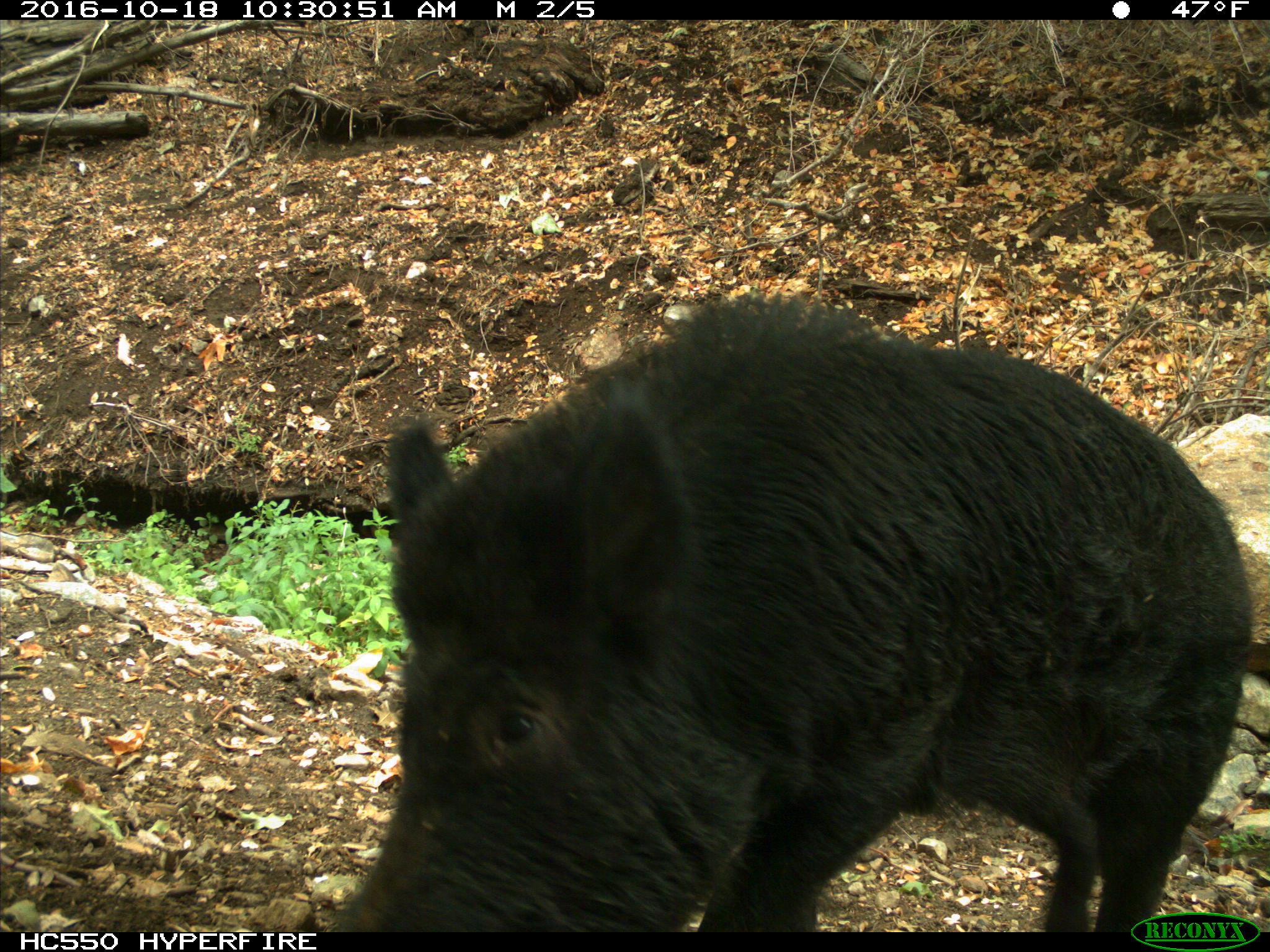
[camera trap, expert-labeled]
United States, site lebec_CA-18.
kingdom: Animalia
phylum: Chordata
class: Mammalia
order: Artiodactyla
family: Suidae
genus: Sus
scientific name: Sus scrofa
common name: wild boar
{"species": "Sus scrofa (wild boar)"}